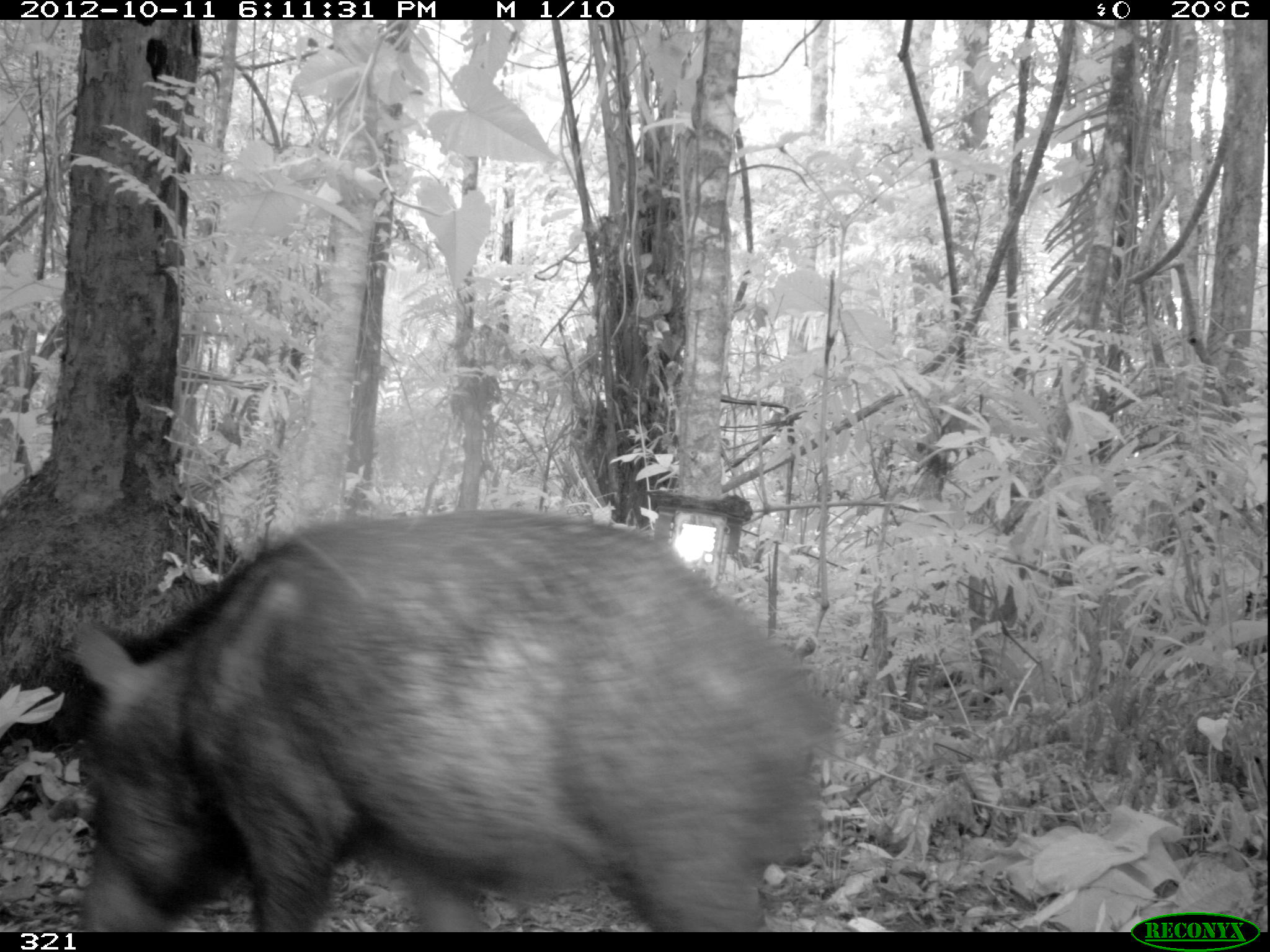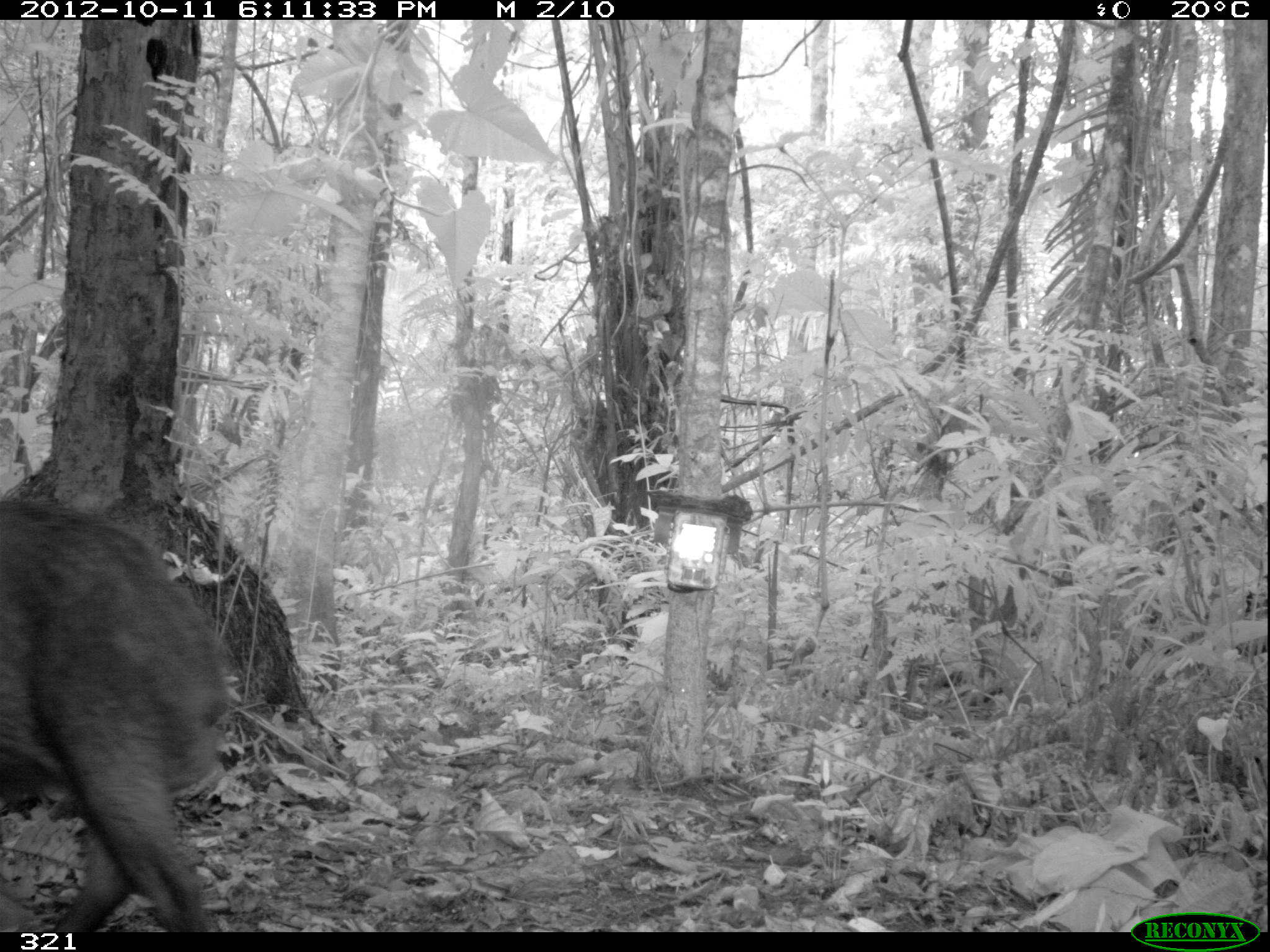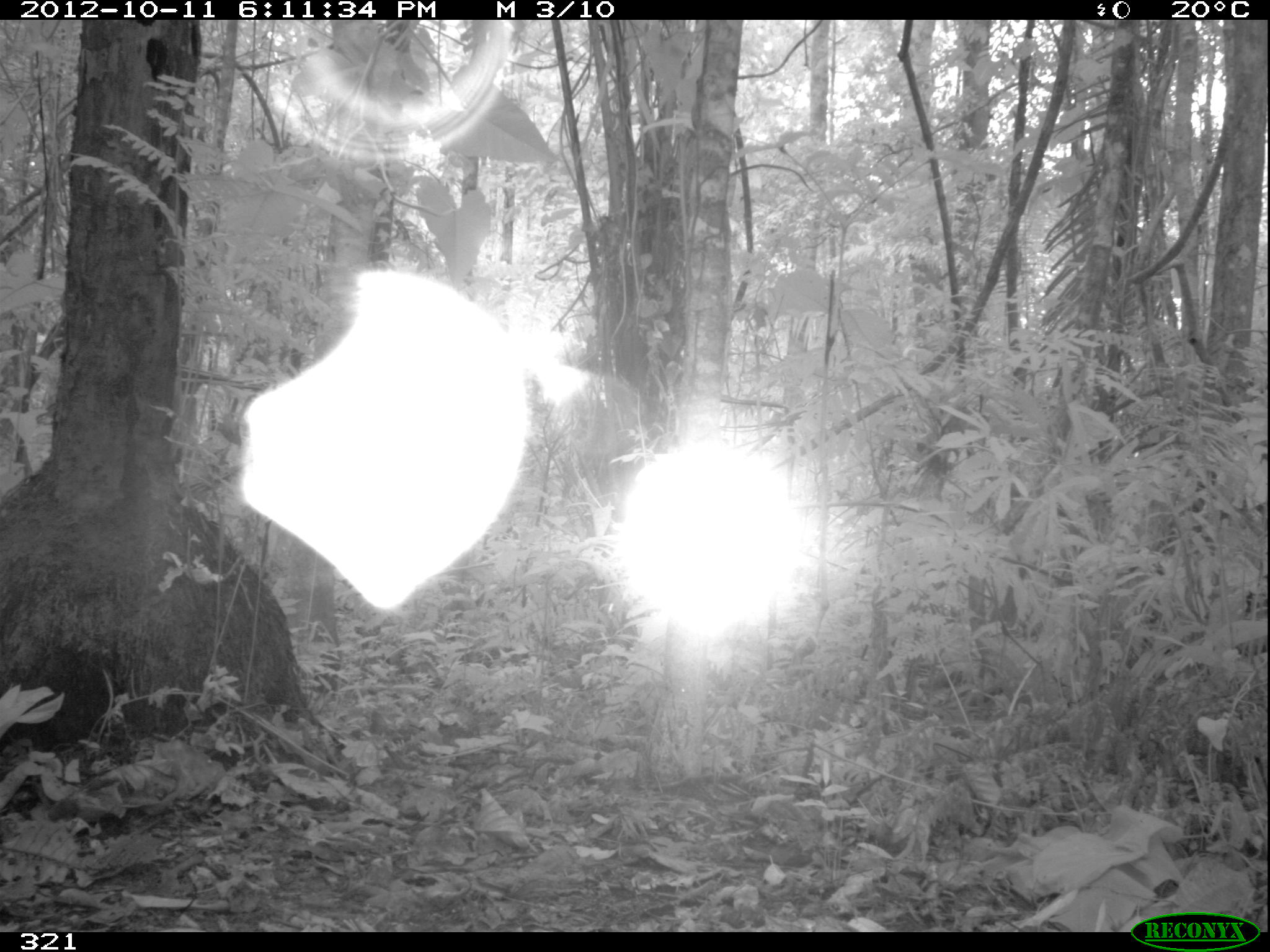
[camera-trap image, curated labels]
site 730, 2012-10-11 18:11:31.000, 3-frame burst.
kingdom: Animalia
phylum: Chordata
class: Mammalia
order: Artiodactyla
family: Tayassuidae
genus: Tayassu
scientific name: Tayassu pecari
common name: white-lipped peccary